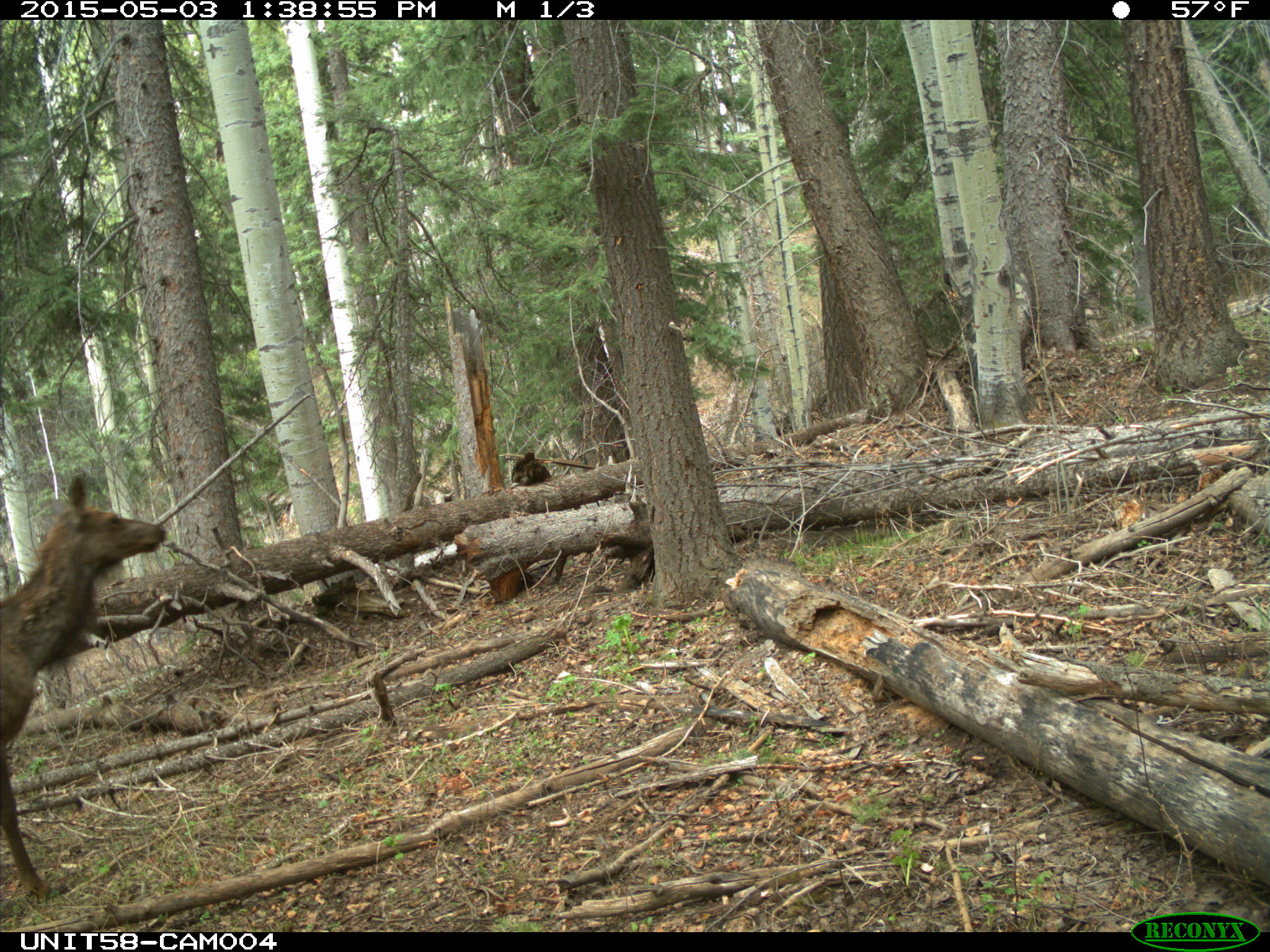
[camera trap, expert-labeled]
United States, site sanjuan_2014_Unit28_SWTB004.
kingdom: Animalia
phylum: Chordata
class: Mammalia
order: Artiodactyla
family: Cervidae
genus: Cervus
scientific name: Cervus elaphus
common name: red deer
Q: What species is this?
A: Cervus elaphus (red deer).